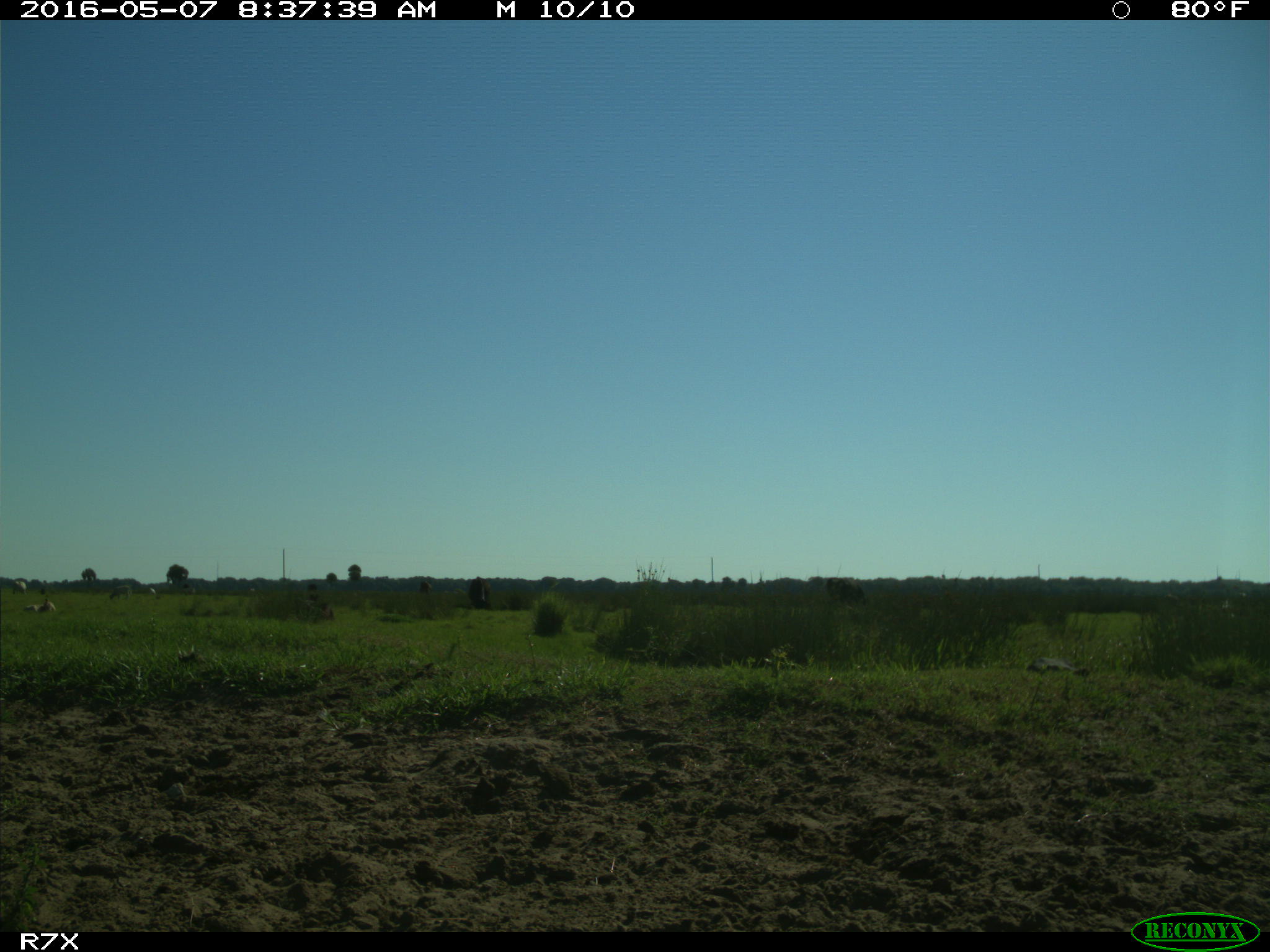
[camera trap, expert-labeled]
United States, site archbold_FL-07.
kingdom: Animalia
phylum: Chordata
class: Mammalia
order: Artiodactyla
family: Bovidae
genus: Bos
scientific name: Bos taurus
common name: domestic cow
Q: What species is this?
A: Bos taurus (domestic cow).